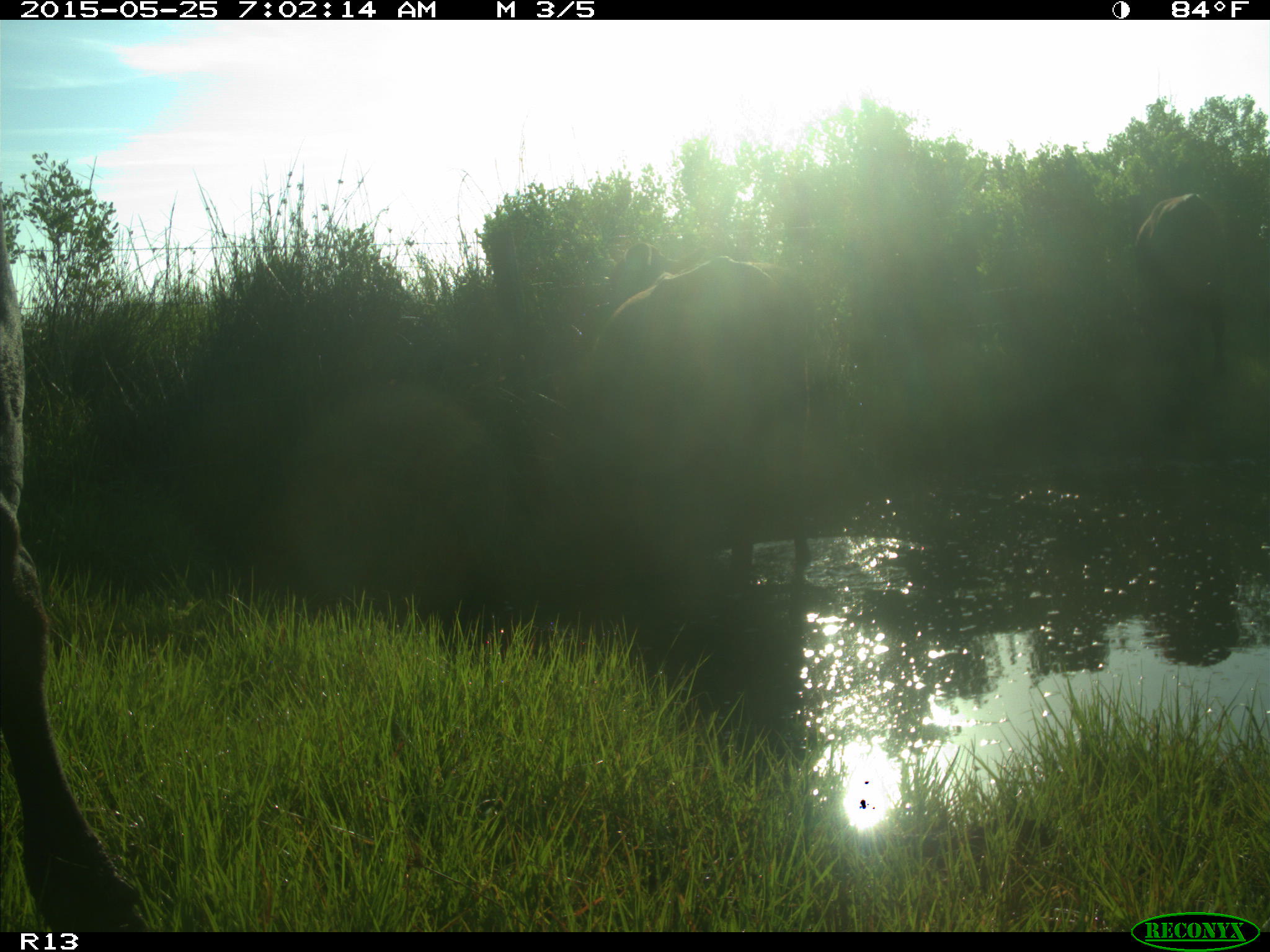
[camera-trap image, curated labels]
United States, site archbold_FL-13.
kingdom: Animalia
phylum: Chordata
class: Mammalia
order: Artiodactyla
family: Bovidae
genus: Bos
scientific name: Bos taurus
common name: domestic cow